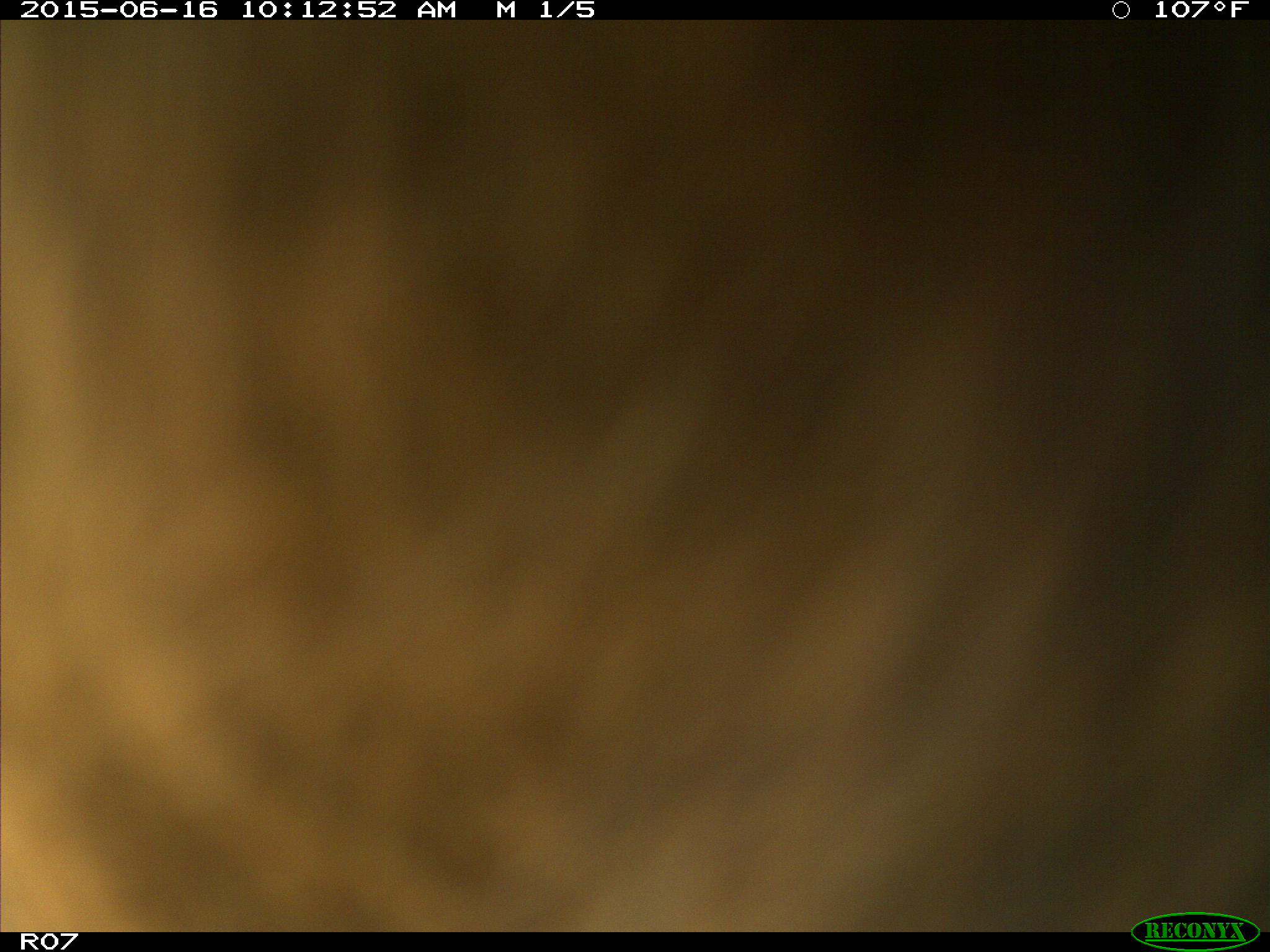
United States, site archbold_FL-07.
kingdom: Animalia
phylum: Chordata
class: Mammalia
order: Artiodactyla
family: Bovidae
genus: Bos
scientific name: Bos taurus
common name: domestic cow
Bos taurus (domestic cow).